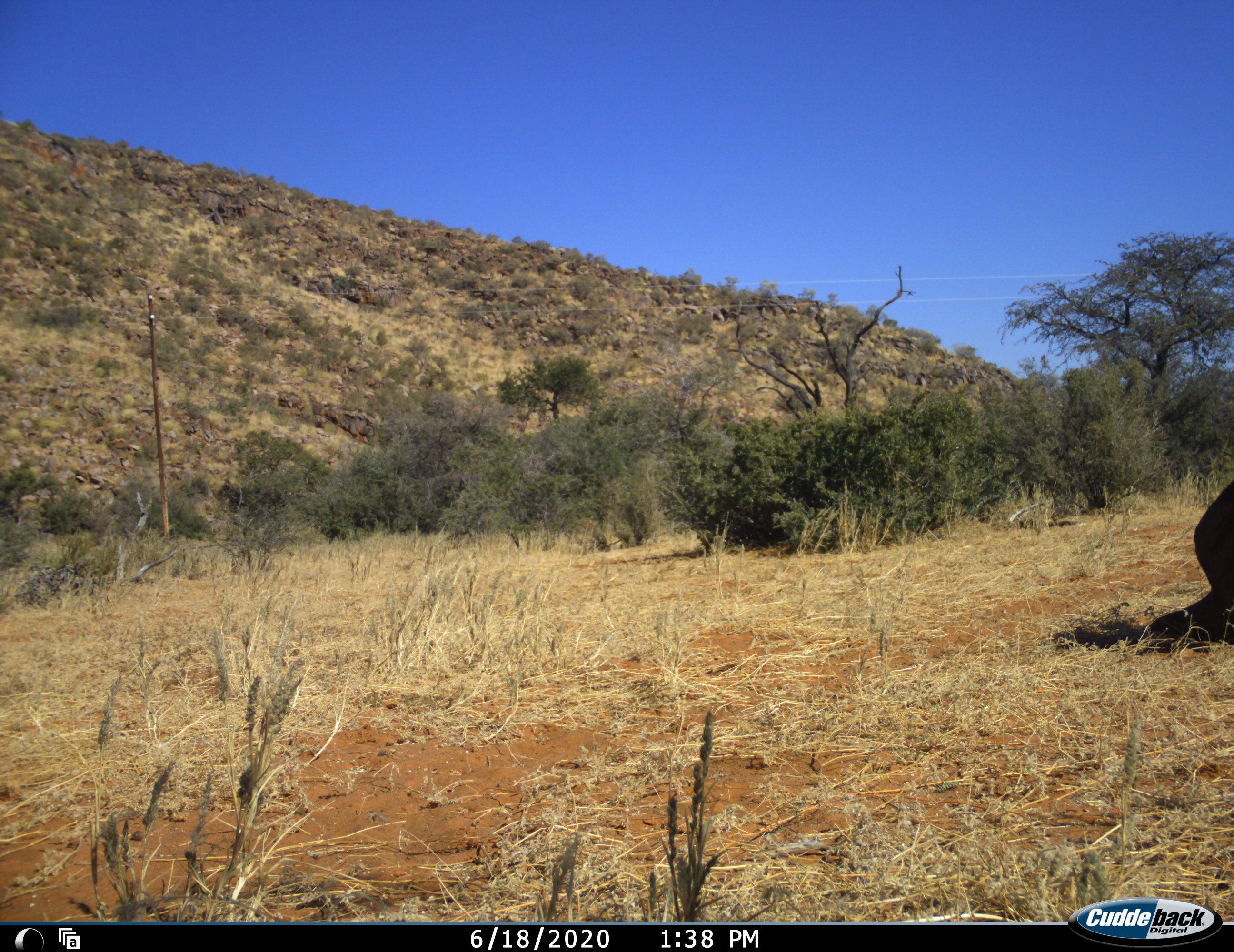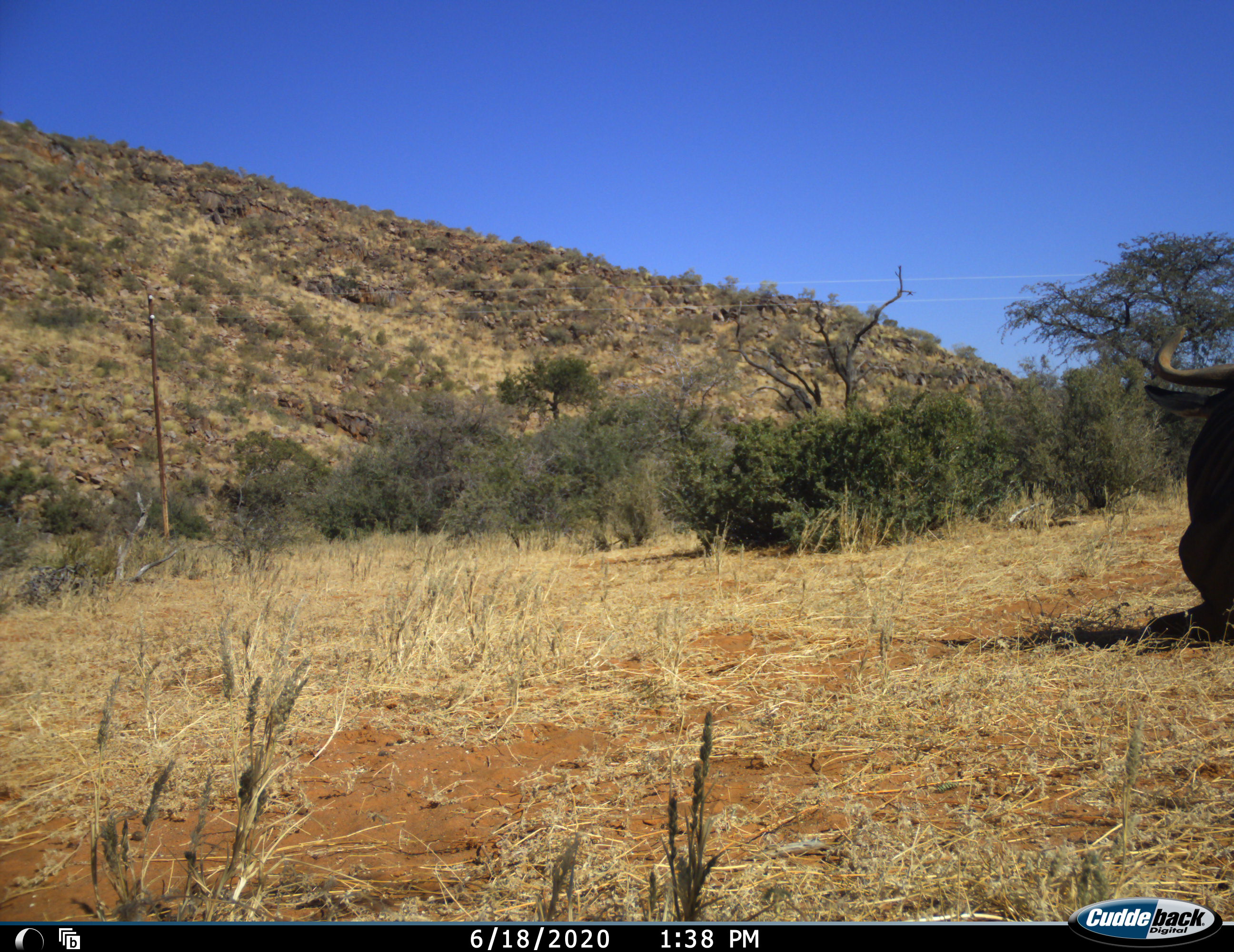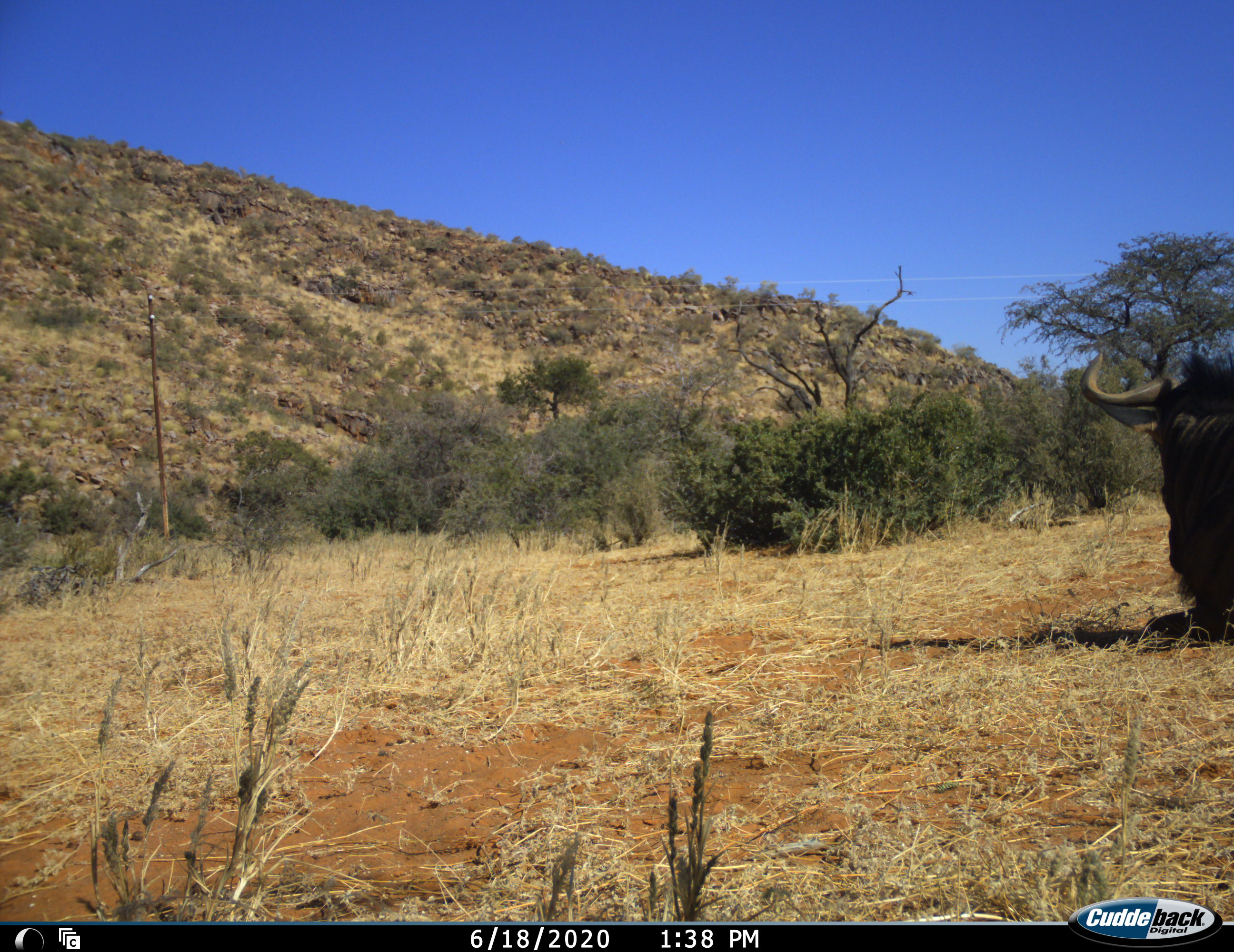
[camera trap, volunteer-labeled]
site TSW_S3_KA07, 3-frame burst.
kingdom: Animalia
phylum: Chordata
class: Mammalia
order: Artiodactyla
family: Bovidae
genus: Connochaetes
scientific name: Connochaetes taurinus taurinus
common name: blue wildebeest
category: wildebeestblue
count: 1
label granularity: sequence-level